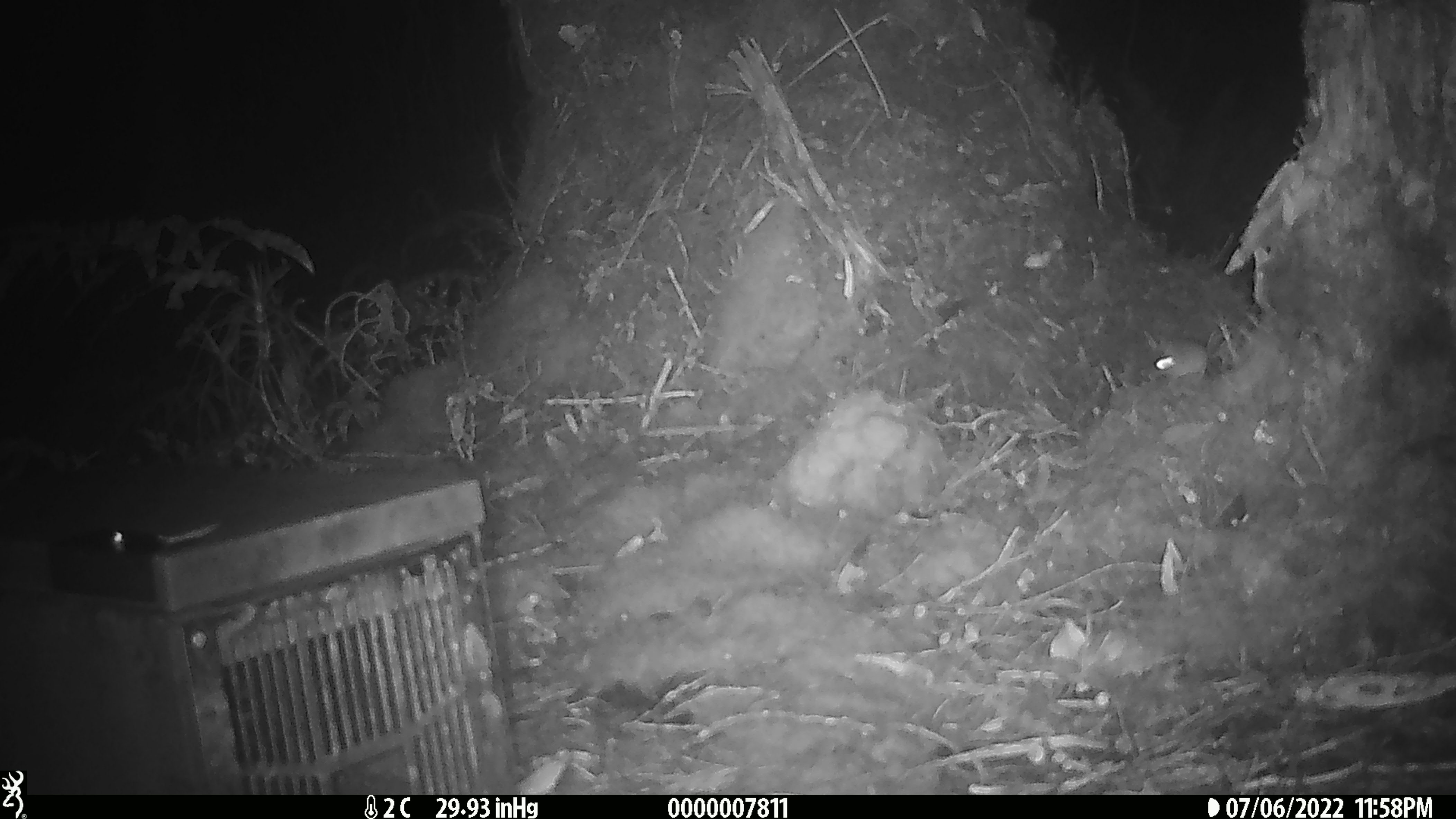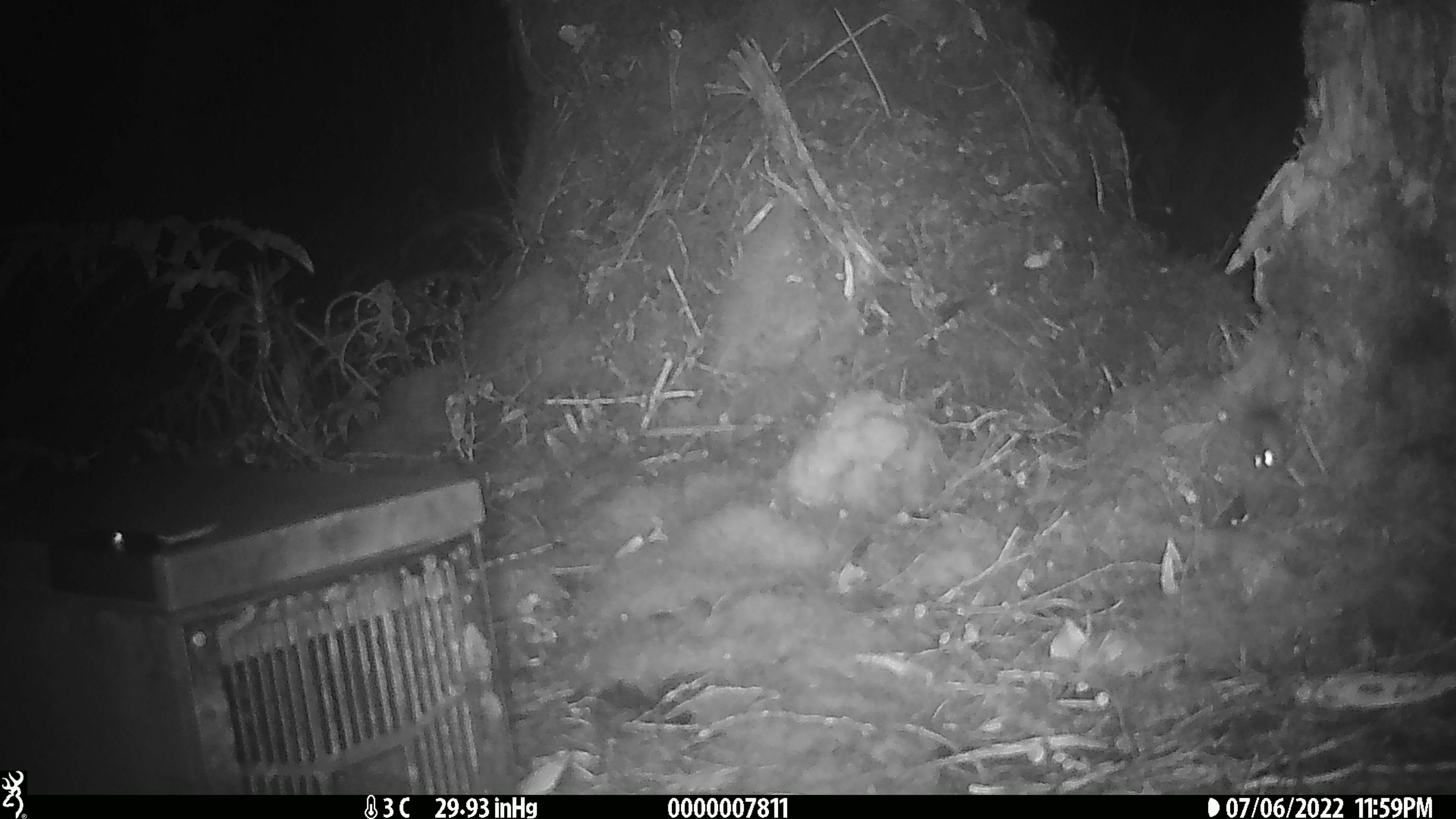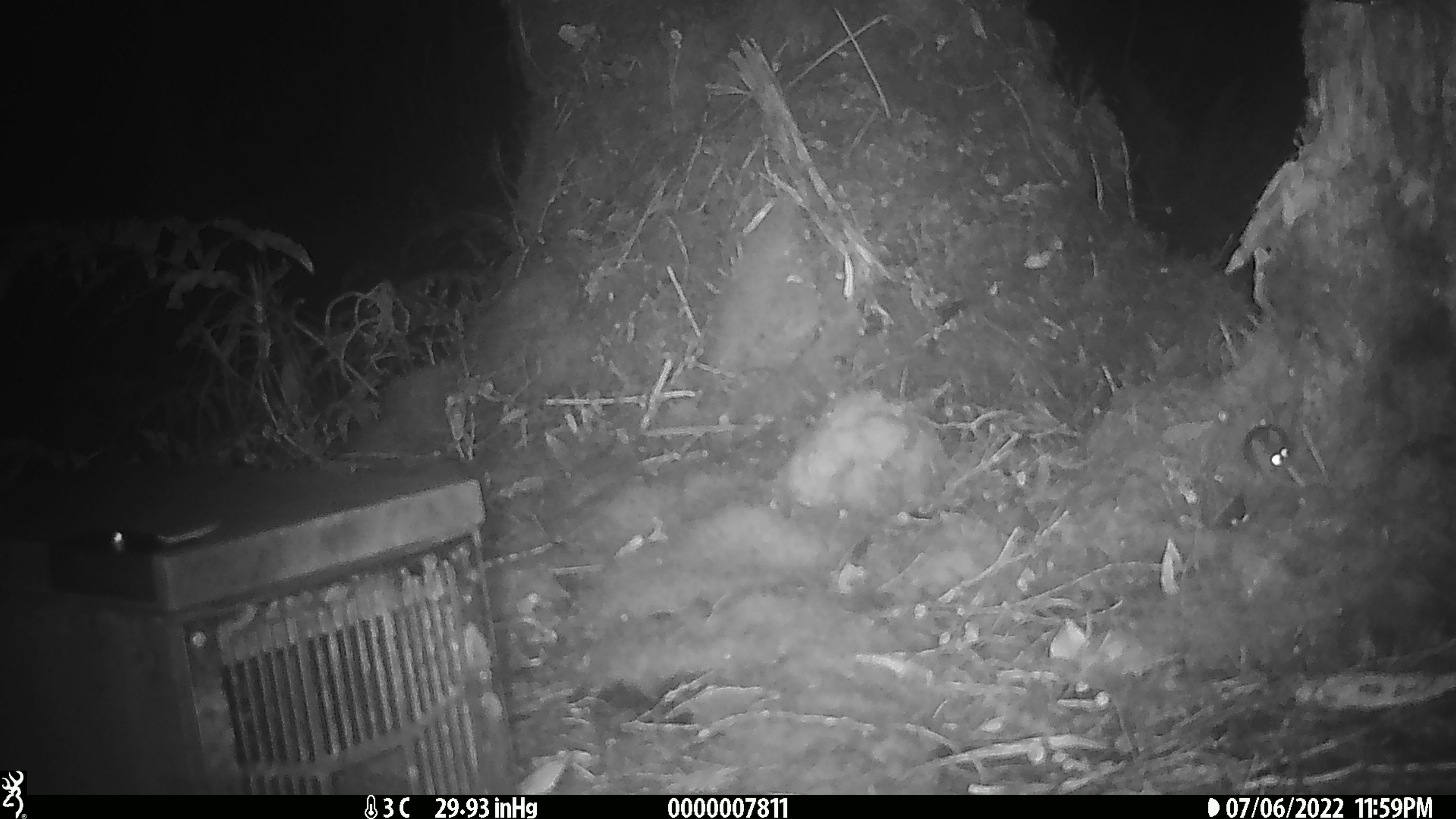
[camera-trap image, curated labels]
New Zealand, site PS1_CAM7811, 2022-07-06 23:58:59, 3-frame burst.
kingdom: Animalia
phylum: Chordata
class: Mammalia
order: Rodentia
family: Muridae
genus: Mus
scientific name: Mus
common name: mouse